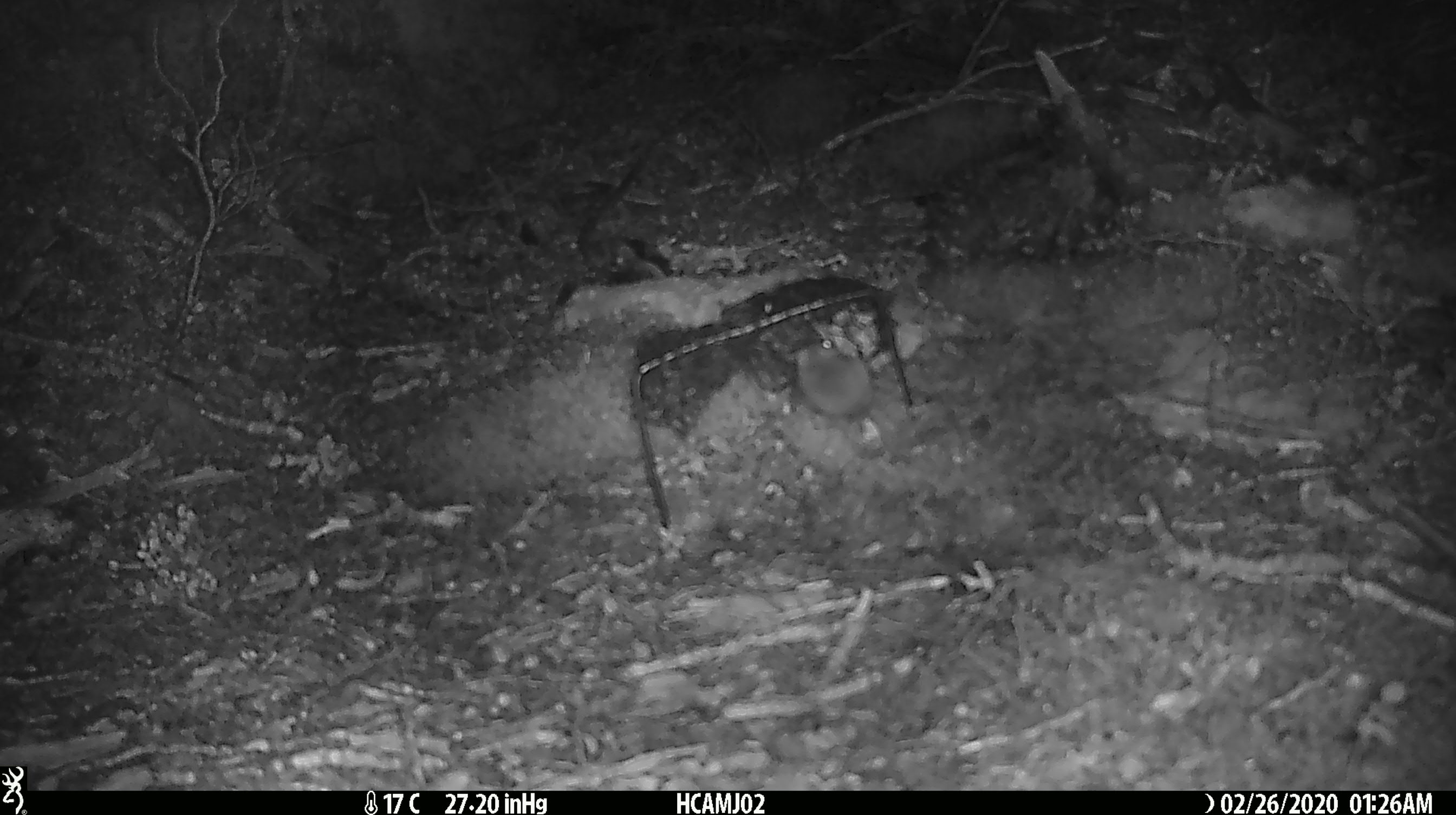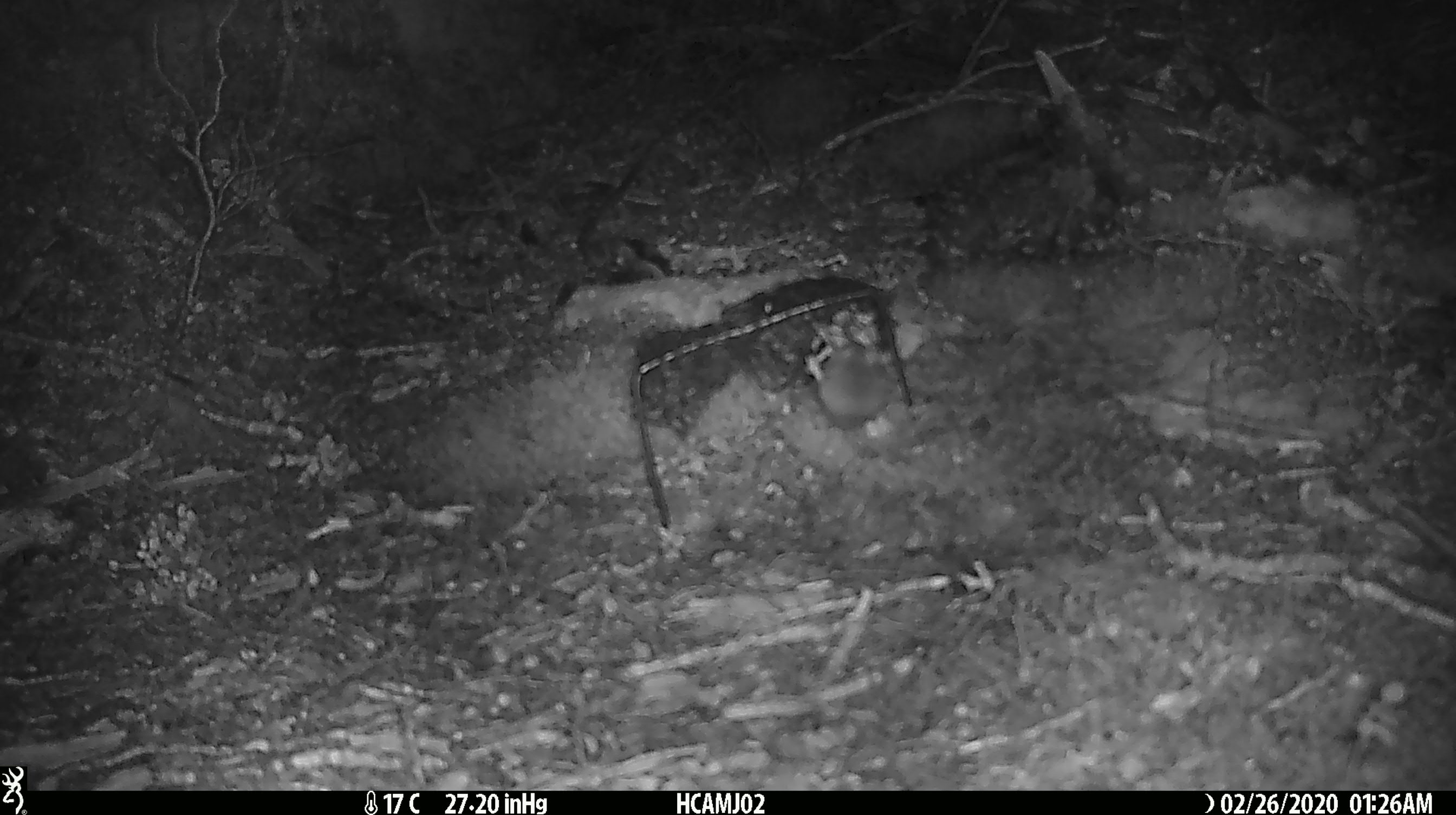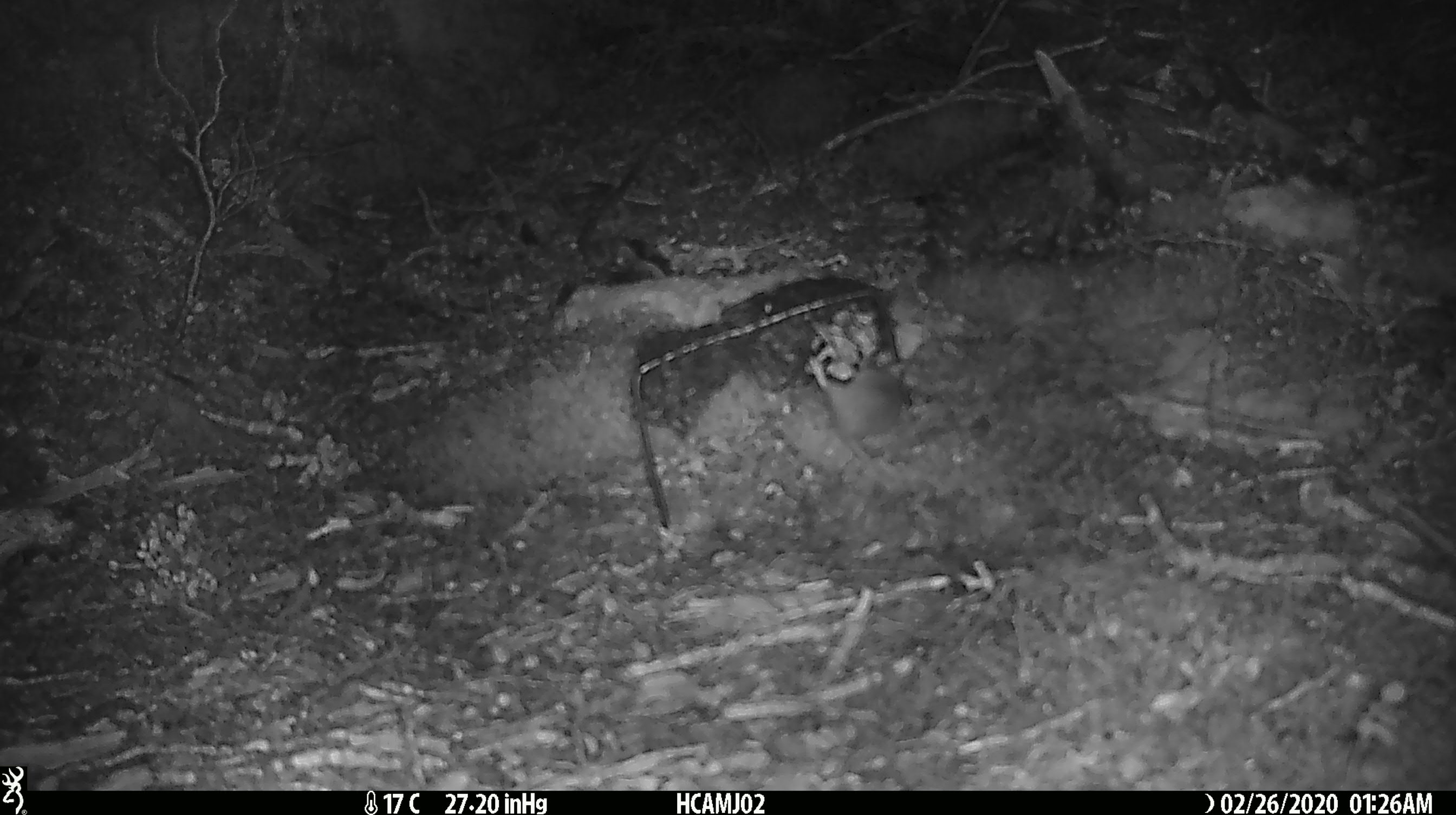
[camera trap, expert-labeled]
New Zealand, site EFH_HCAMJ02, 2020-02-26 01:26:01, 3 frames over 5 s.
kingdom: Animalia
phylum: Chordata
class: Mammalia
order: Rodentia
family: Muridae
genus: Mus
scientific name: Mus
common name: mouse